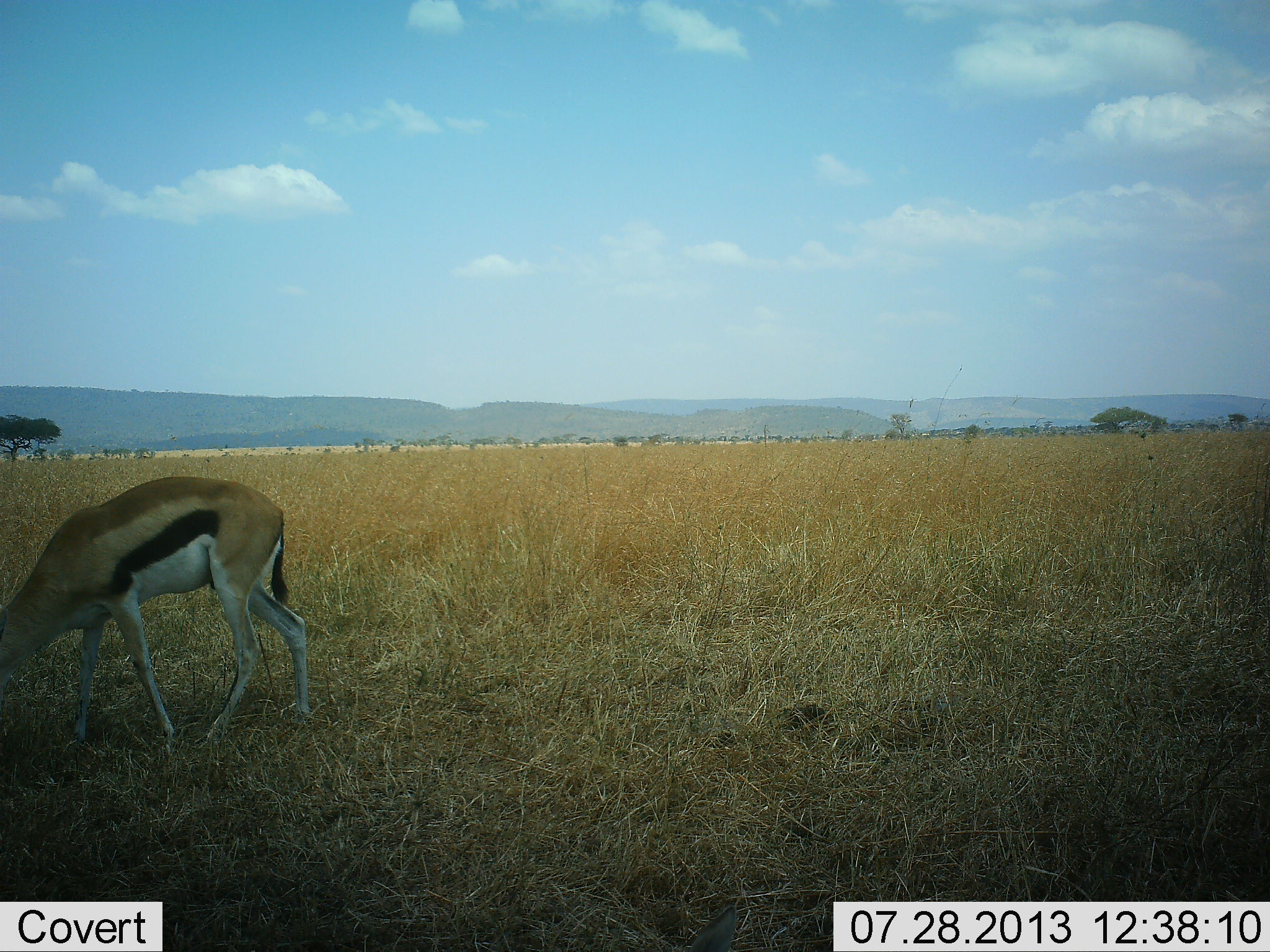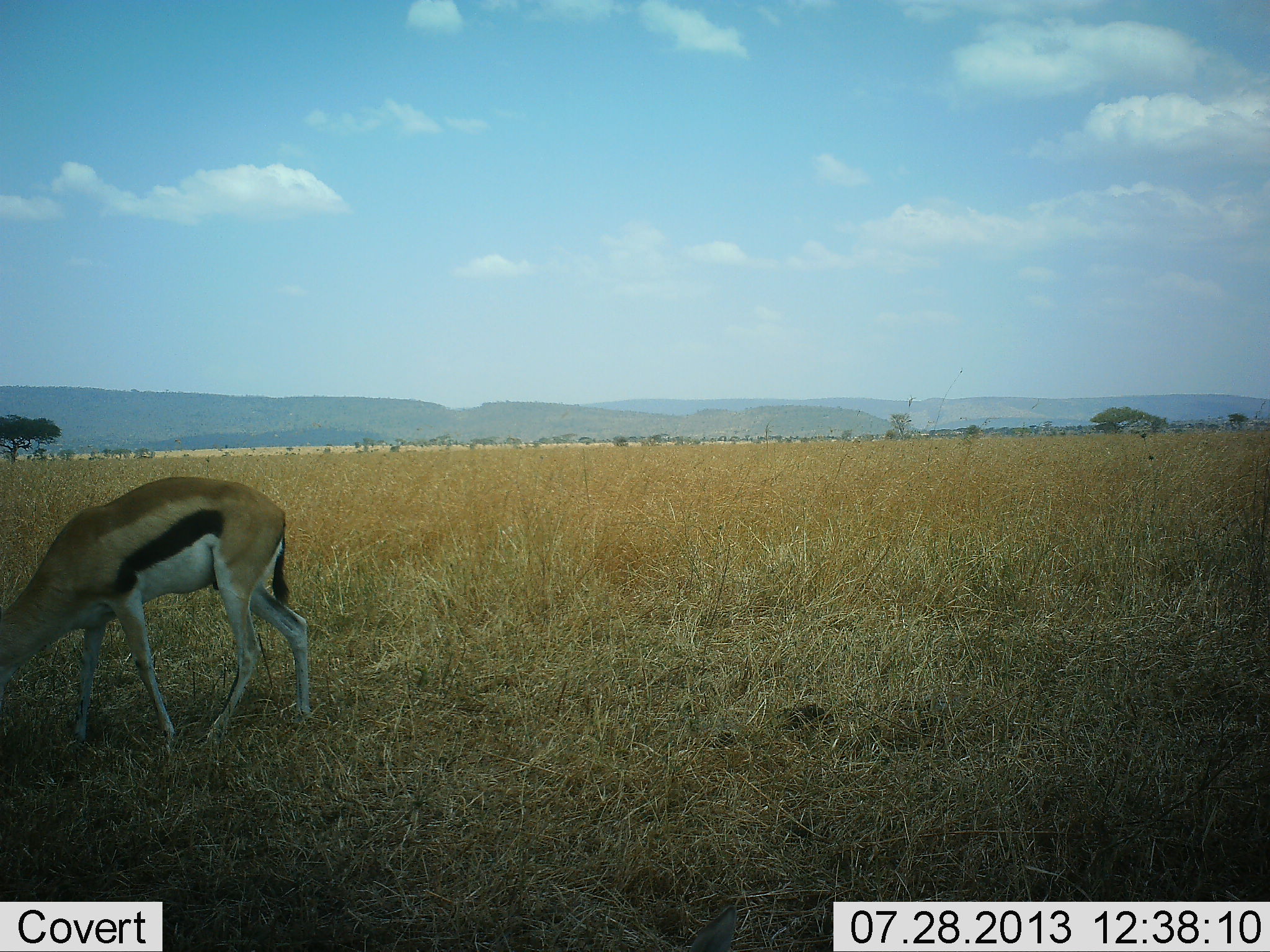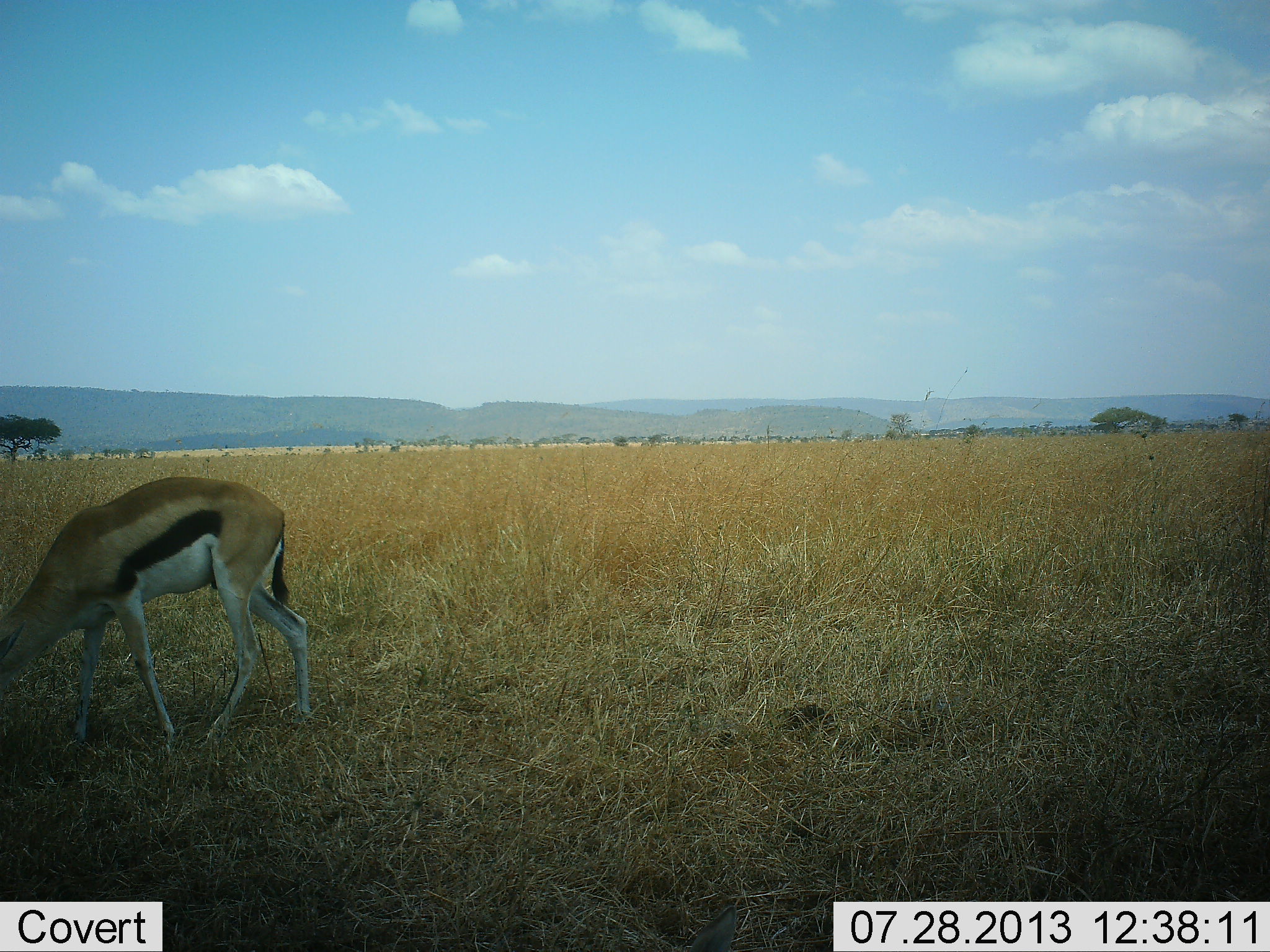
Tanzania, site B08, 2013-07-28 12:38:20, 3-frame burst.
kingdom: Animalia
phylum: Chordata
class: Mammalia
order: Artiodactyla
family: Bovidae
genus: Eudorcas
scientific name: Eudorcas thomsonii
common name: thomson's gazelle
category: gazellethomsons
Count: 1.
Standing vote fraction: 30%.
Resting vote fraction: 10%.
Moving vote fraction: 0%.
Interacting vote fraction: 0%.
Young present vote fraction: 0%.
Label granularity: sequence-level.